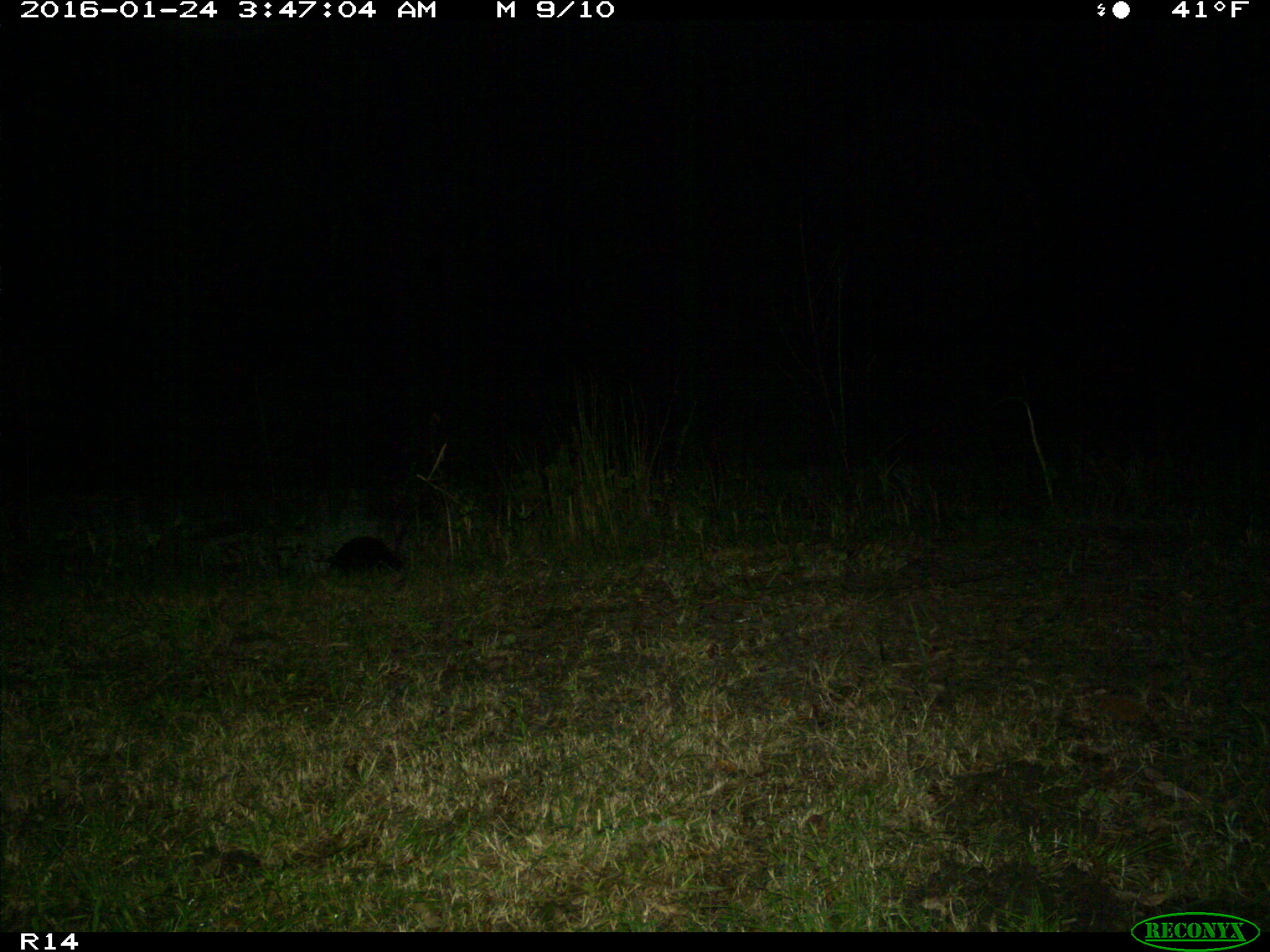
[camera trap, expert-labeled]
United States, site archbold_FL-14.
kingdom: Animalia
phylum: Chordata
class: Mammalia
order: Carnivora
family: Mustelidae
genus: Lontra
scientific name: Lontra canadensis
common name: north american river otter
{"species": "Lontra canadensis (north american river otter)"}